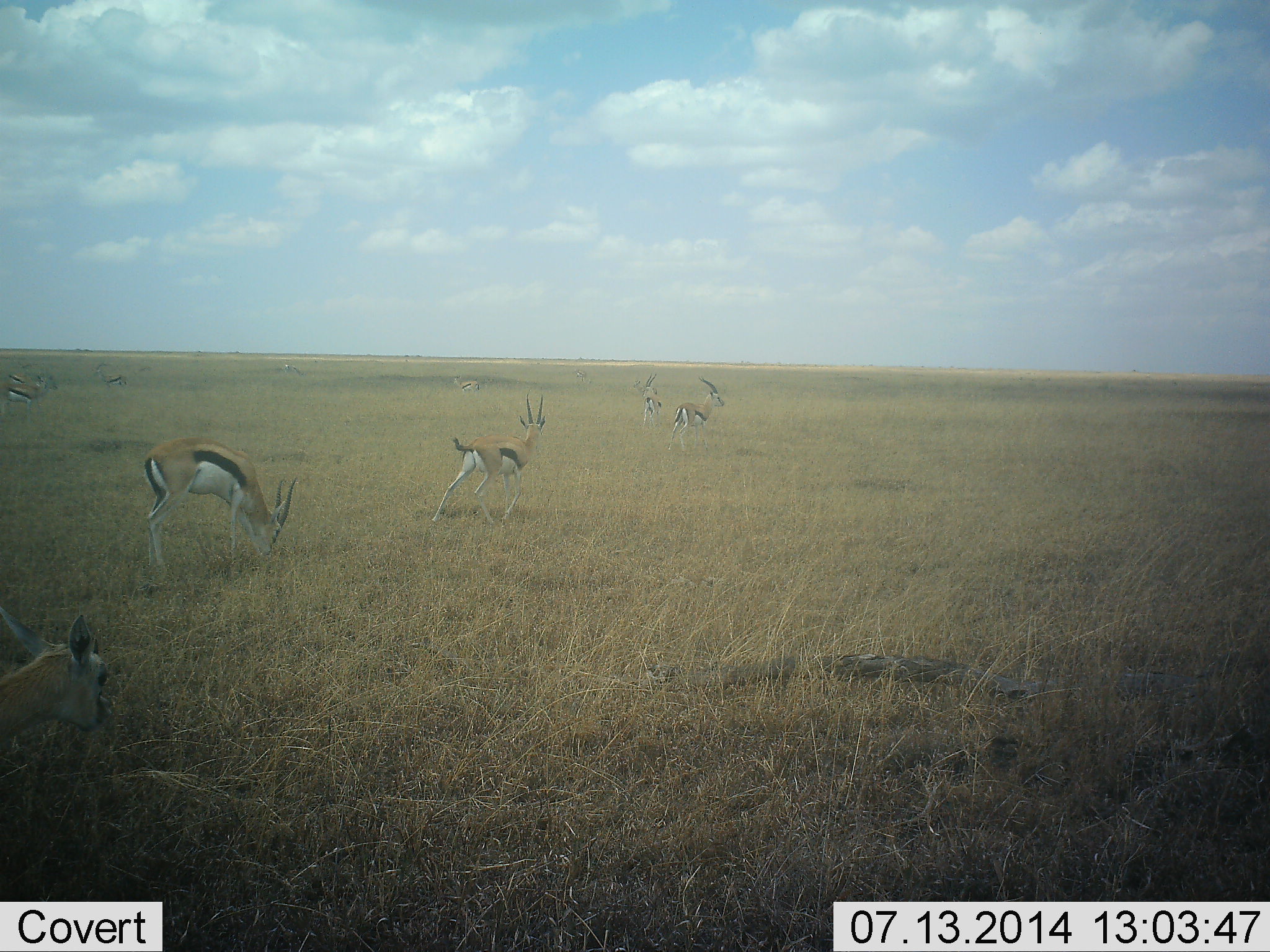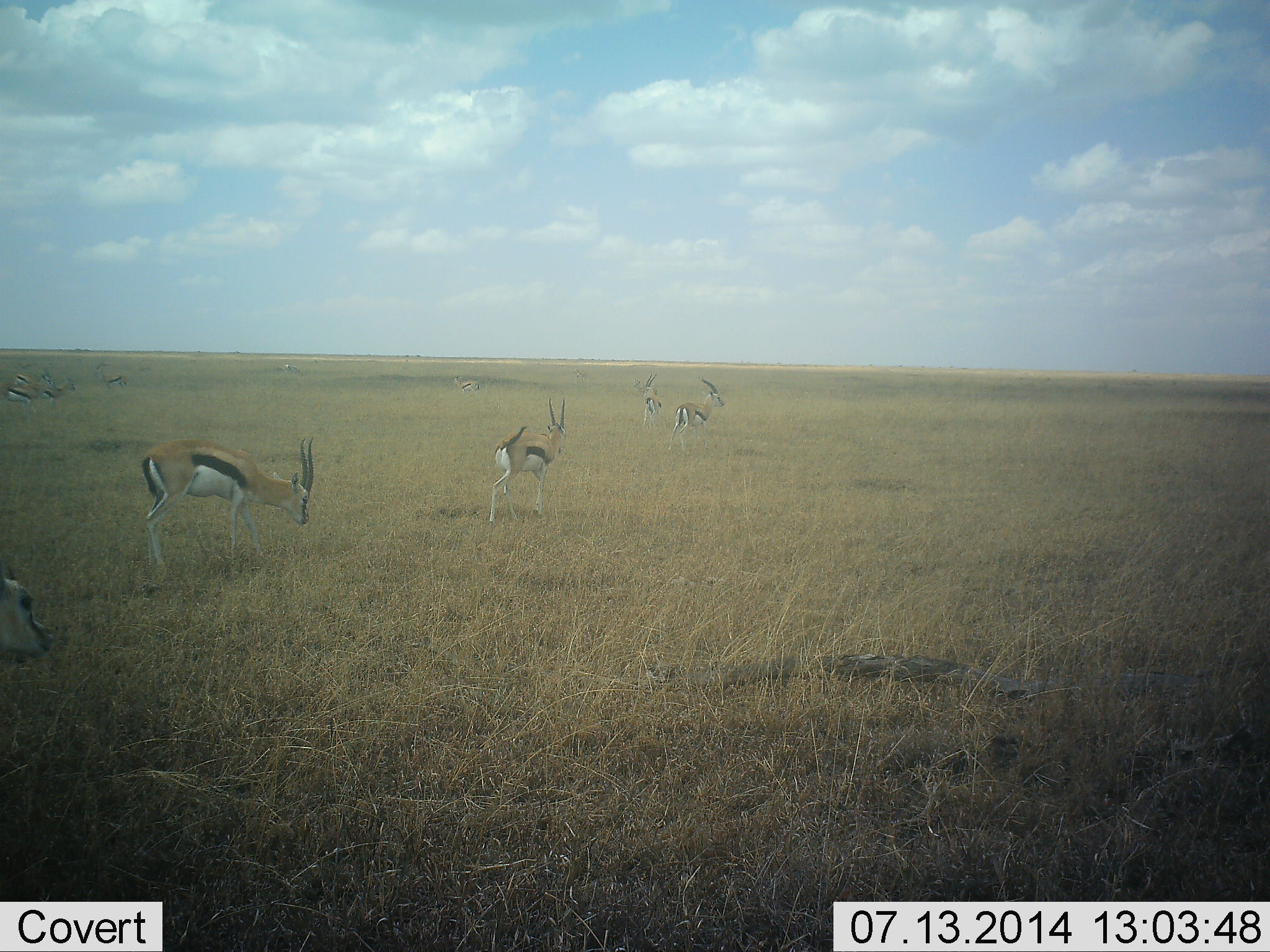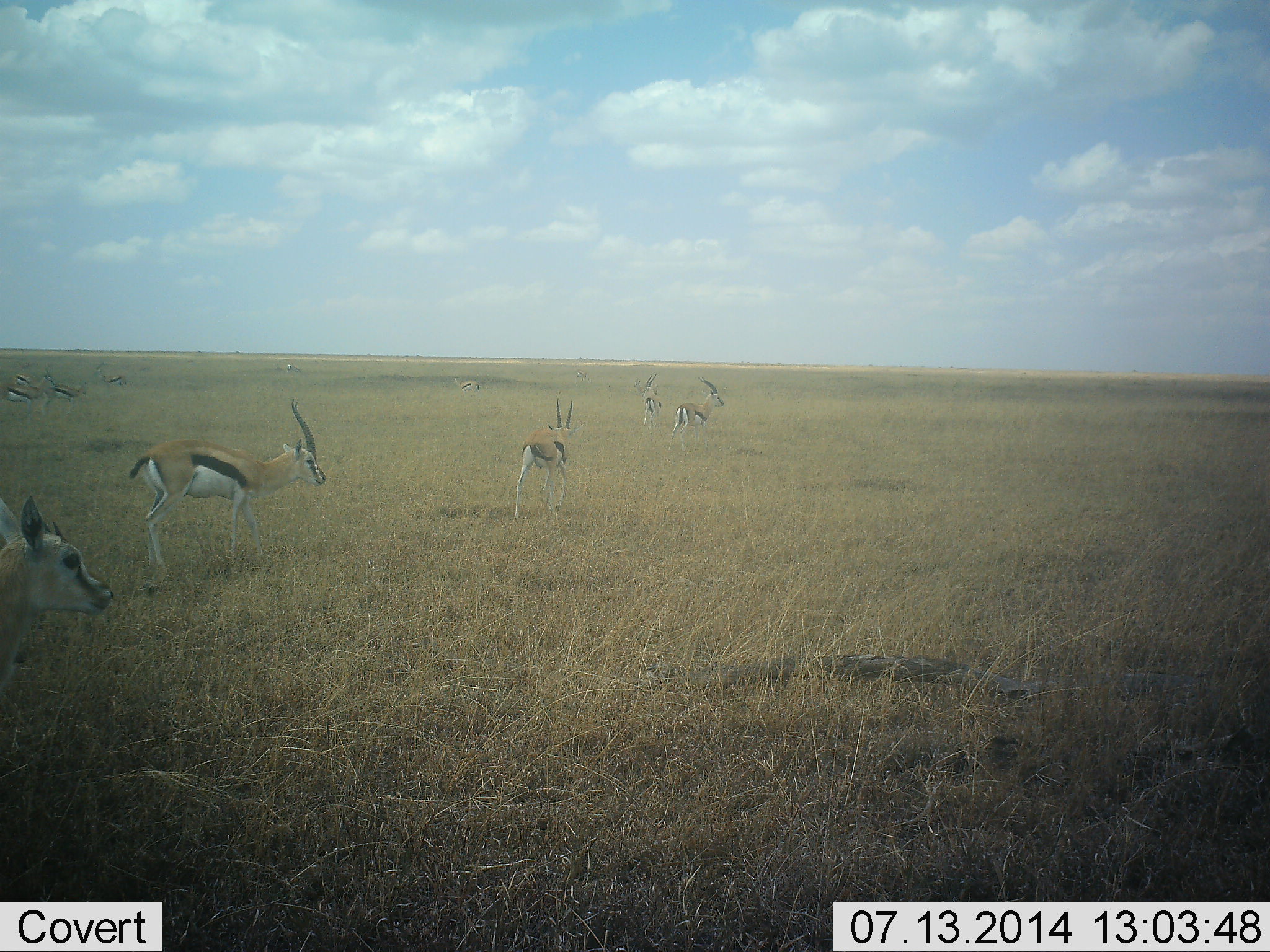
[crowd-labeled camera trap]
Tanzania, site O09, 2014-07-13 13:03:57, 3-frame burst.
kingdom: Animalia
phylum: Chordata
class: Mammalia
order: Artiodactyla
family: Bovidae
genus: Eudorcas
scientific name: Eudorcas thomsonii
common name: thomson's gazelle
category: gazellethomsons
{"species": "gazellethomsons (thomson's gazelle) (Eudorcas thomsonii)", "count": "9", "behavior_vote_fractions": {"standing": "70%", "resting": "0%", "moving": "70%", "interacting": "0%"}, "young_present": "0%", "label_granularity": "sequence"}